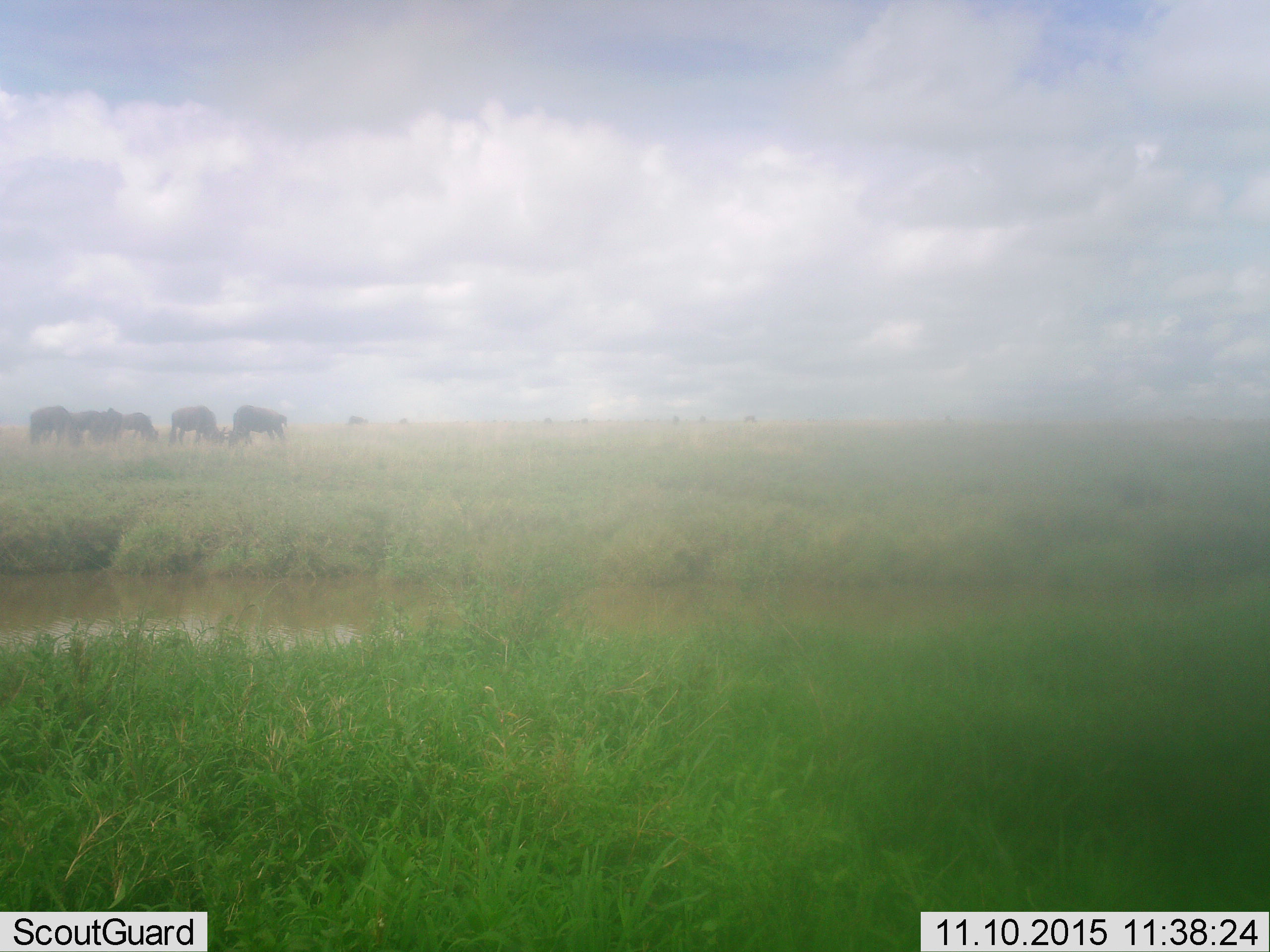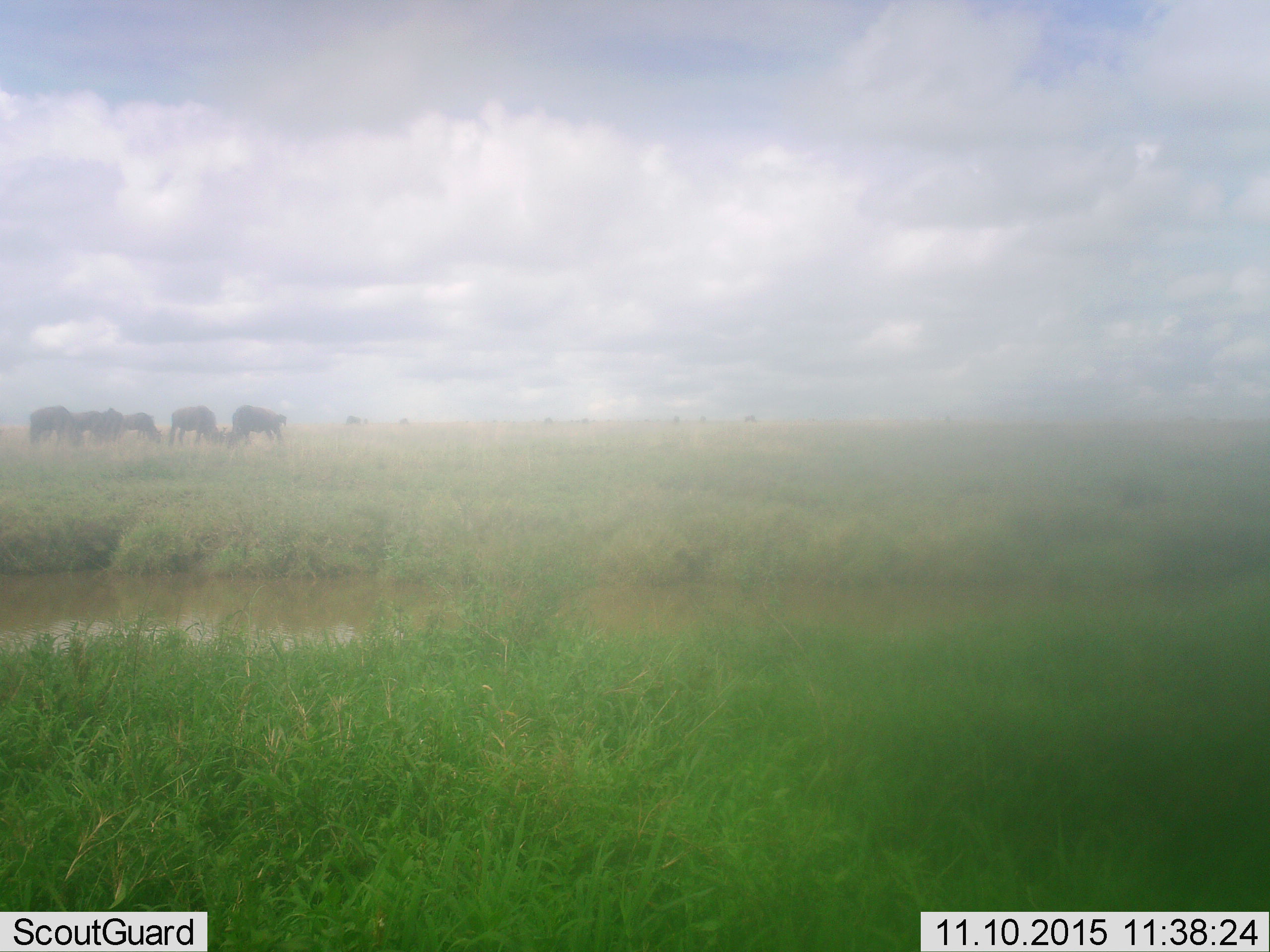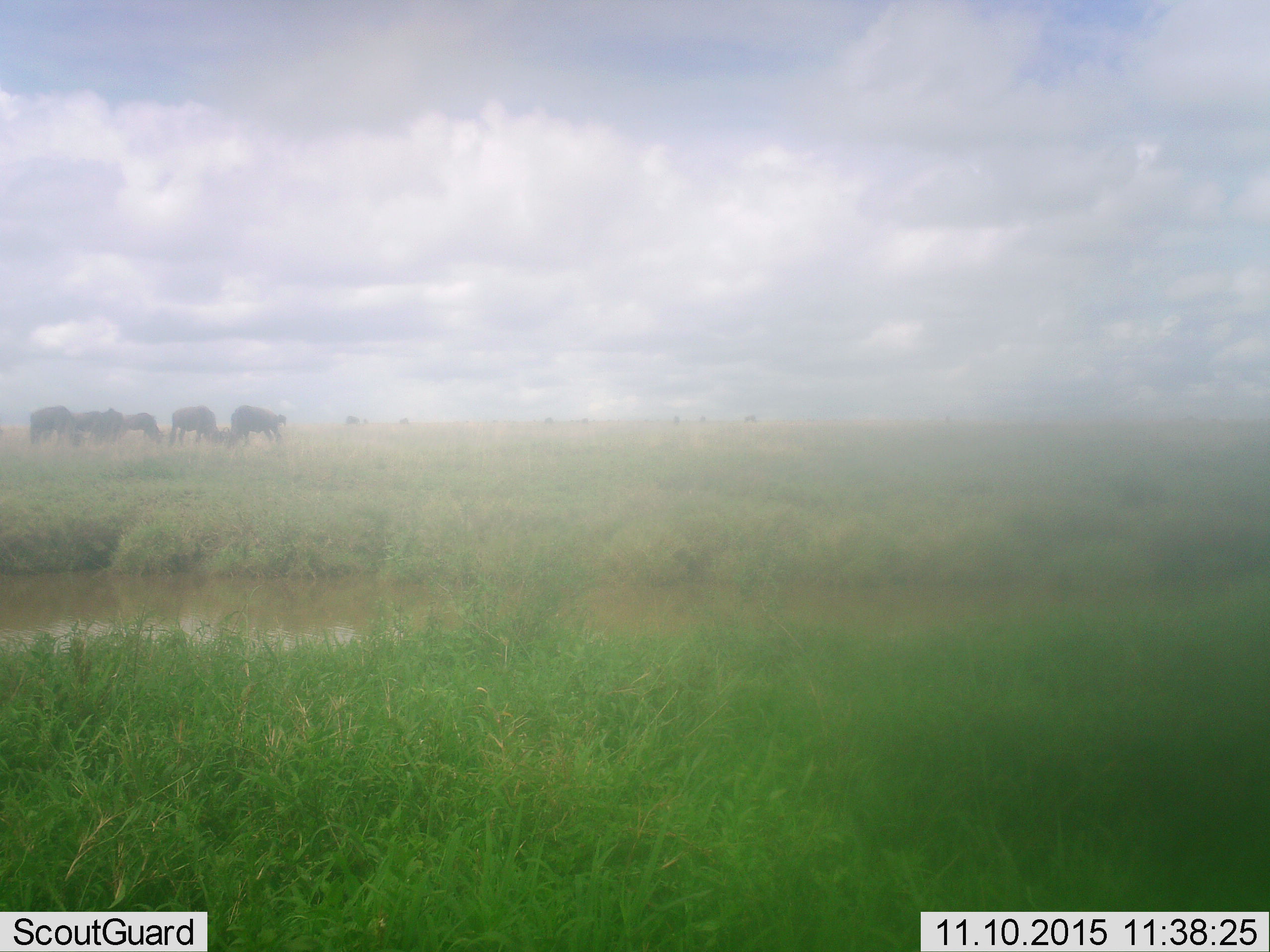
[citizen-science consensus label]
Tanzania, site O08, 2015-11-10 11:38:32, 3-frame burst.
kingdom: Animalia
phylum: Chordata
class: Mammalia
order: Artiodactyla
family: Bovidae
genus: Connochaetes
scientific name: Connochaetes taurinus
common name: blue wildebeest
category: wildebeest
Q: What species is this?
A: Wildebeest (blue wildebeest) (Connochaetes taurinus).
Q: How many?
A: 6.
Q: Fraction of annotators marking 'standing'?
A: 86%.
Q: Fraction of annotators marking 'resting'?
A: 0%.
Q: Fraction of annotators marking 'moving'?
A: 0%.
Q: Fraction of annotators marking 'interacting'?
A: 0%.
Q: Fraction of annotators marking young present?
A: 0%.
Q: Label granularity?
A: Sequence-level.